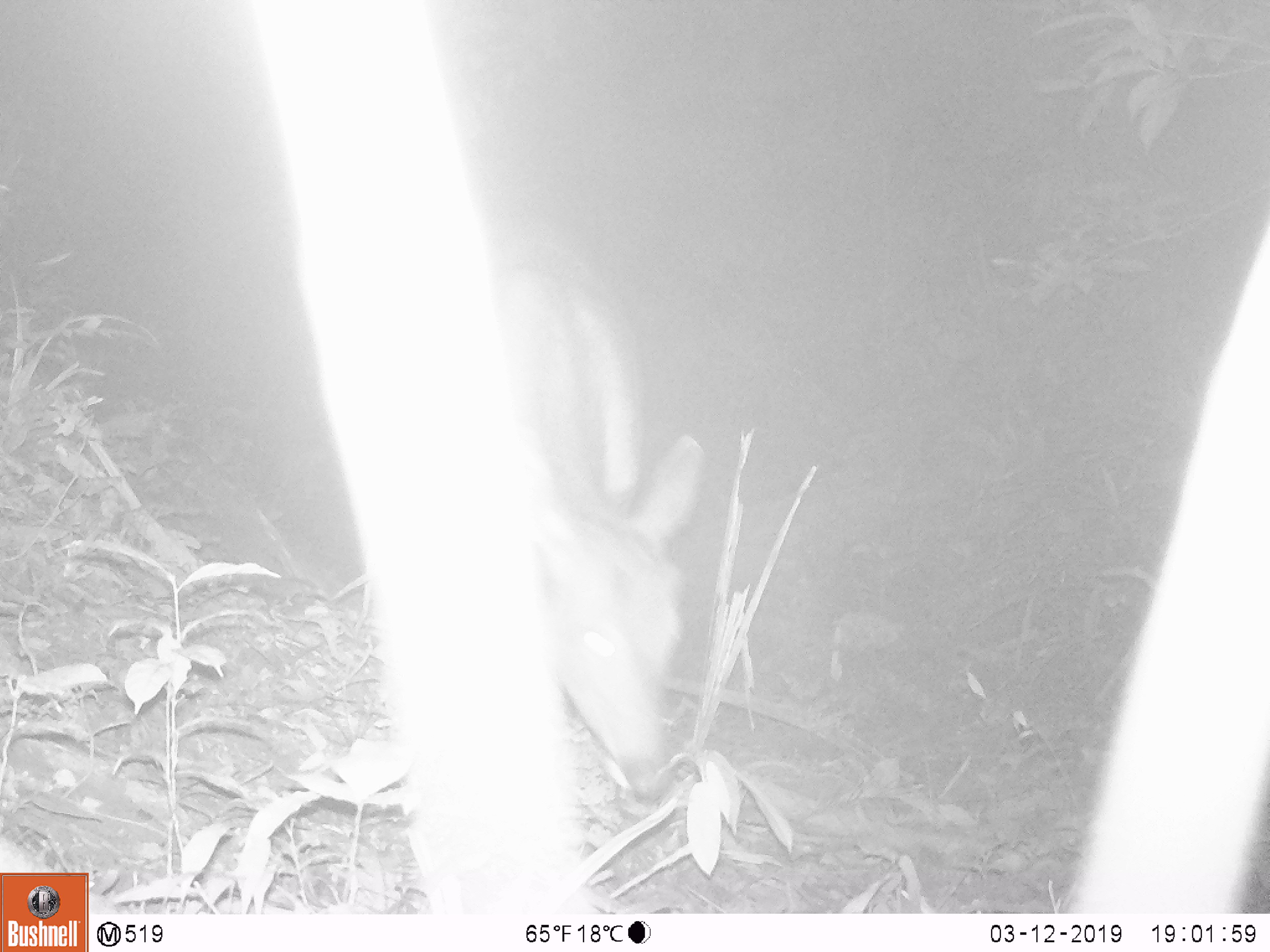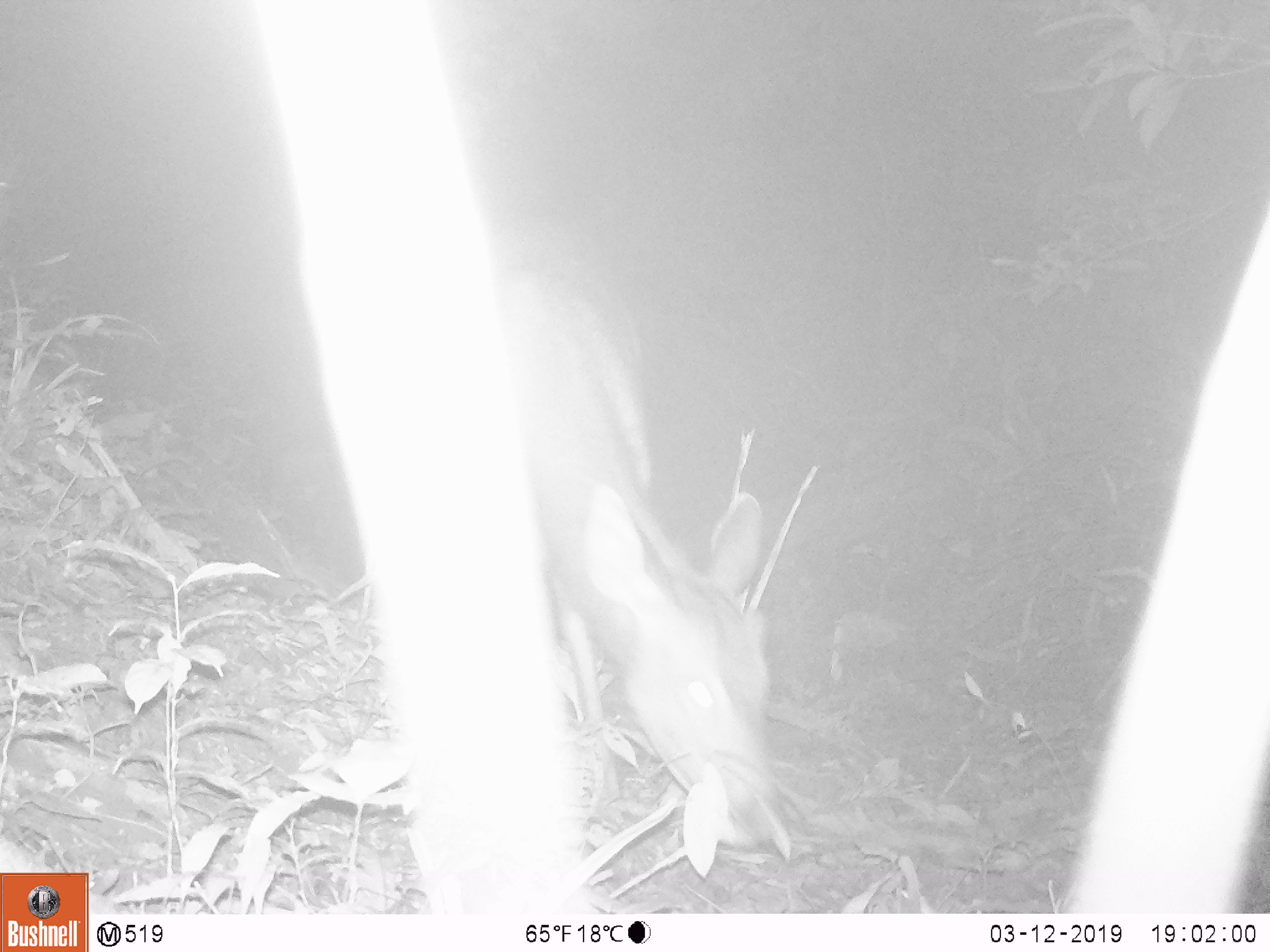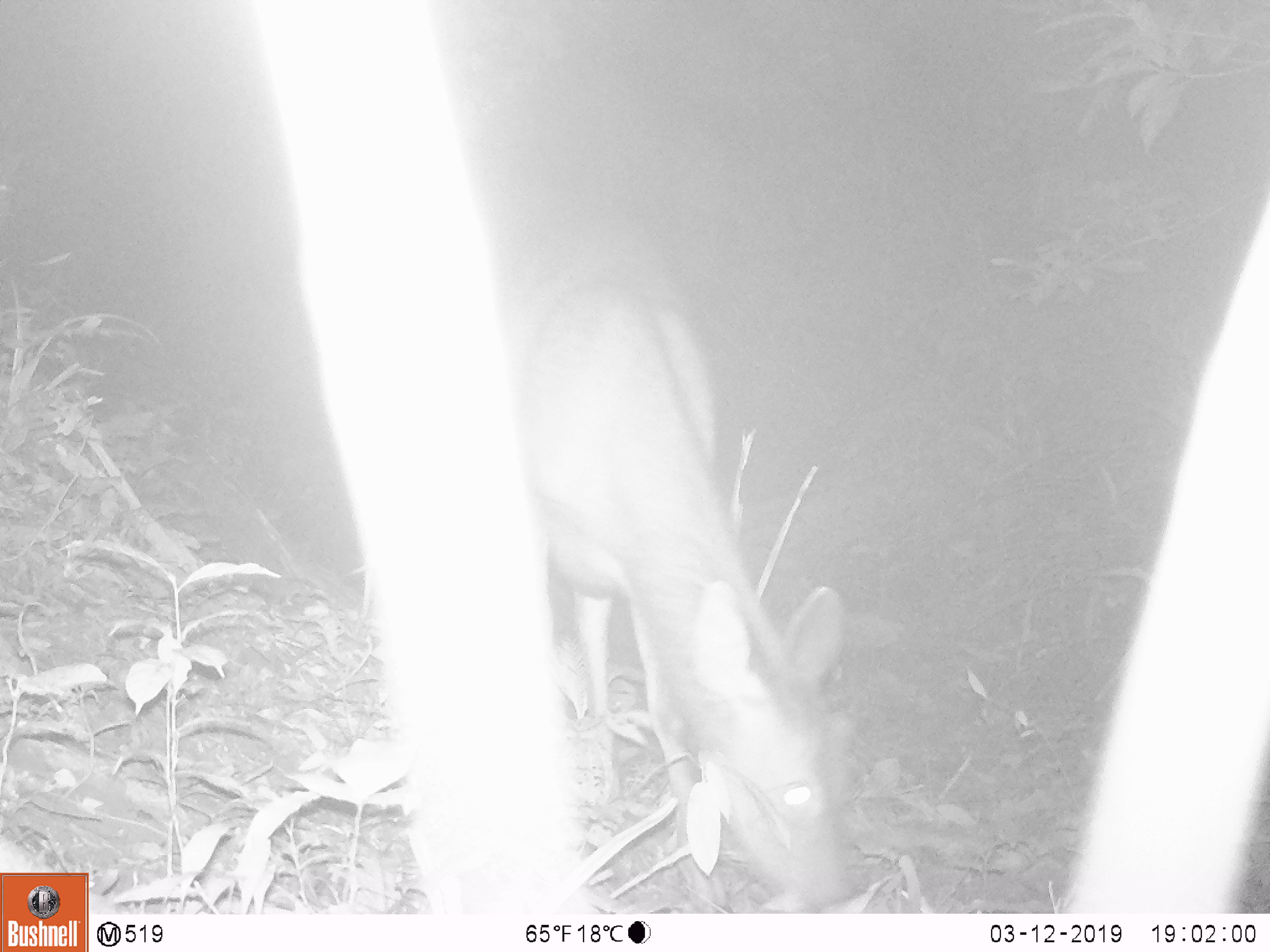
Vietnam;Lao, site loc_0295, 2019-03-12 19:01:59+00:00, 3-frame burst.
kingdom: Animalia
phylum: Chordata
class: Mammalia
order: Artiodactyla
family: Cervidae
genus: Rusa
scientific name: Rusa unicolor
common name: sambar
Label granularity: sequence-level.